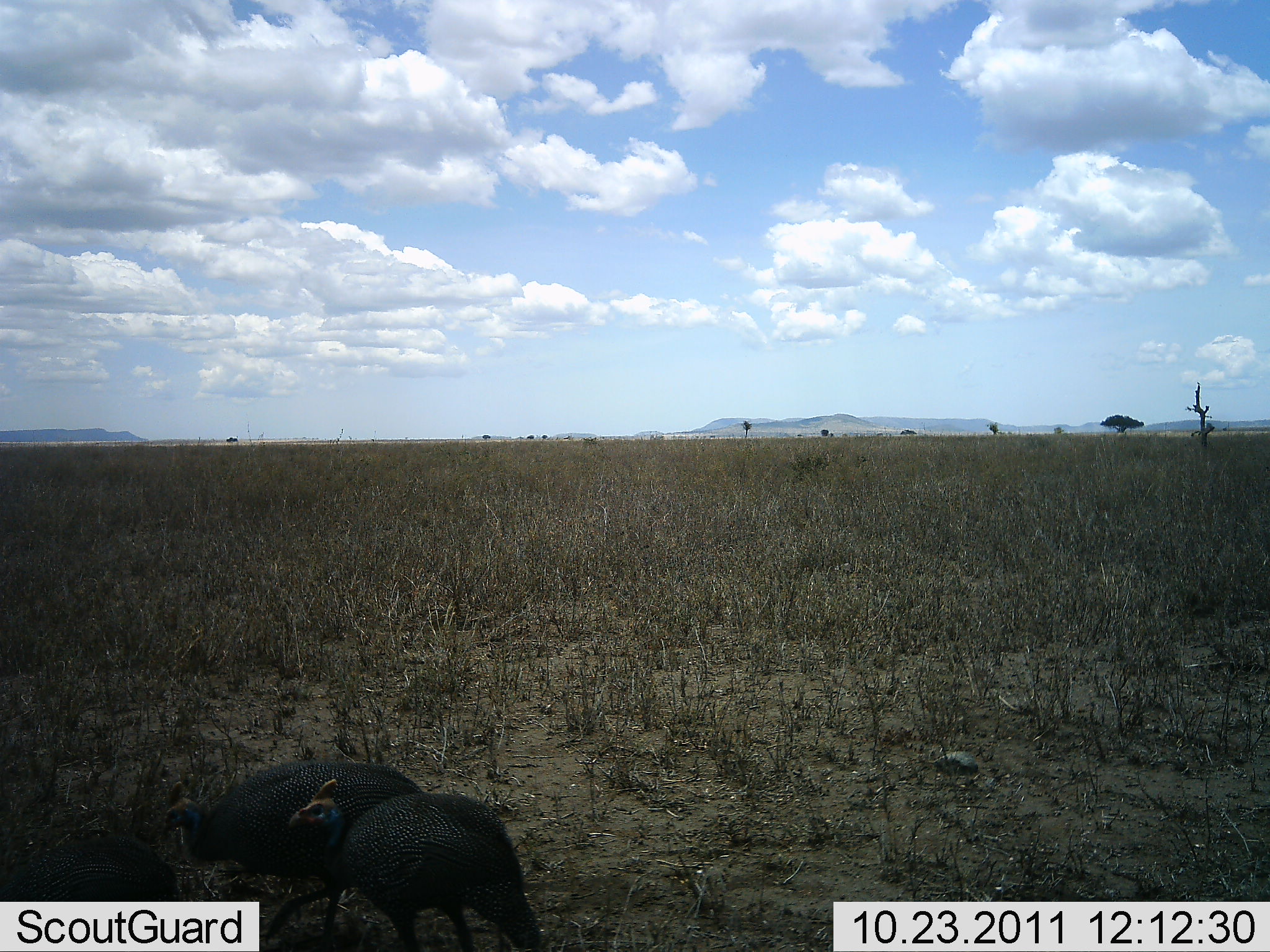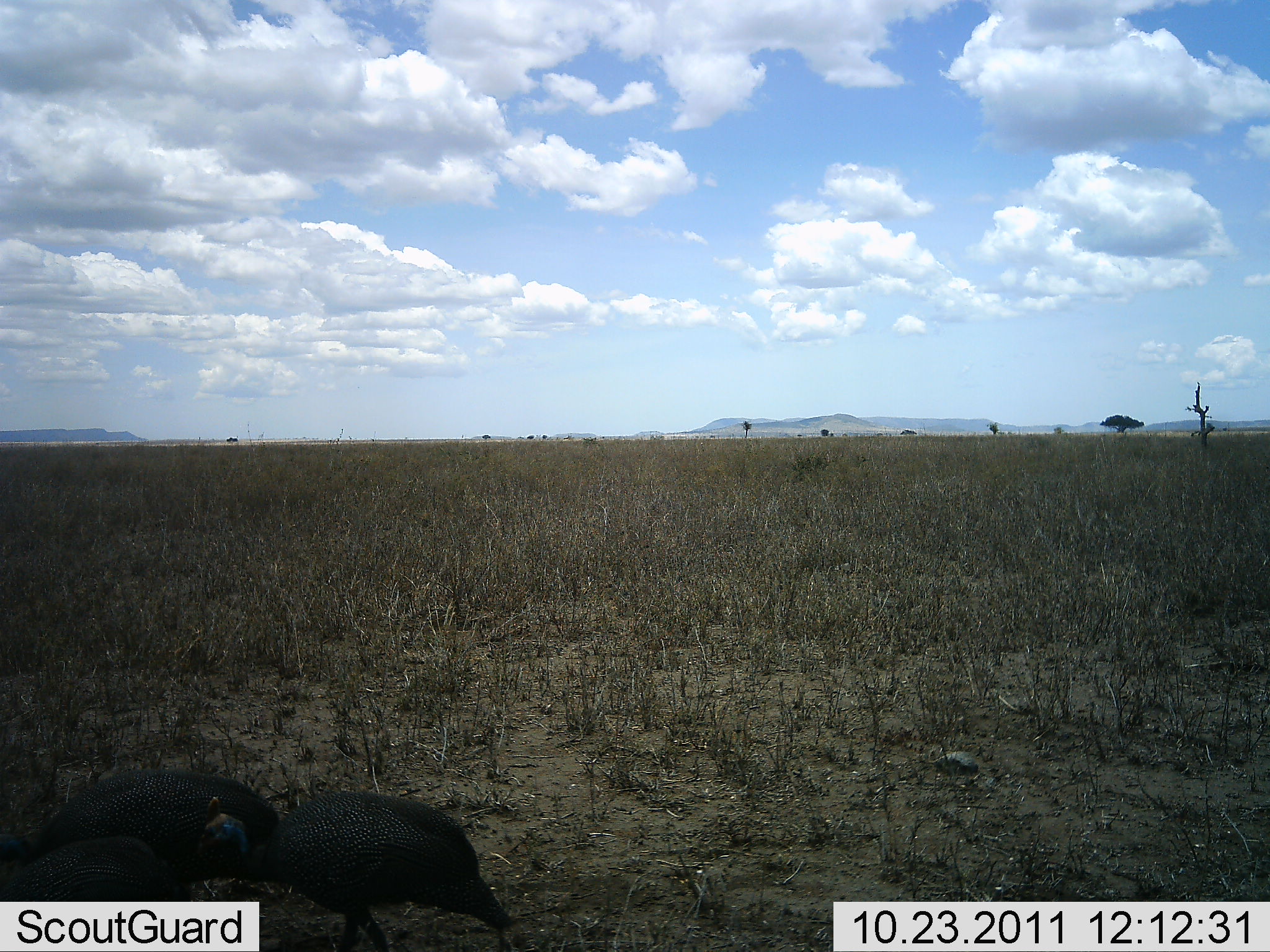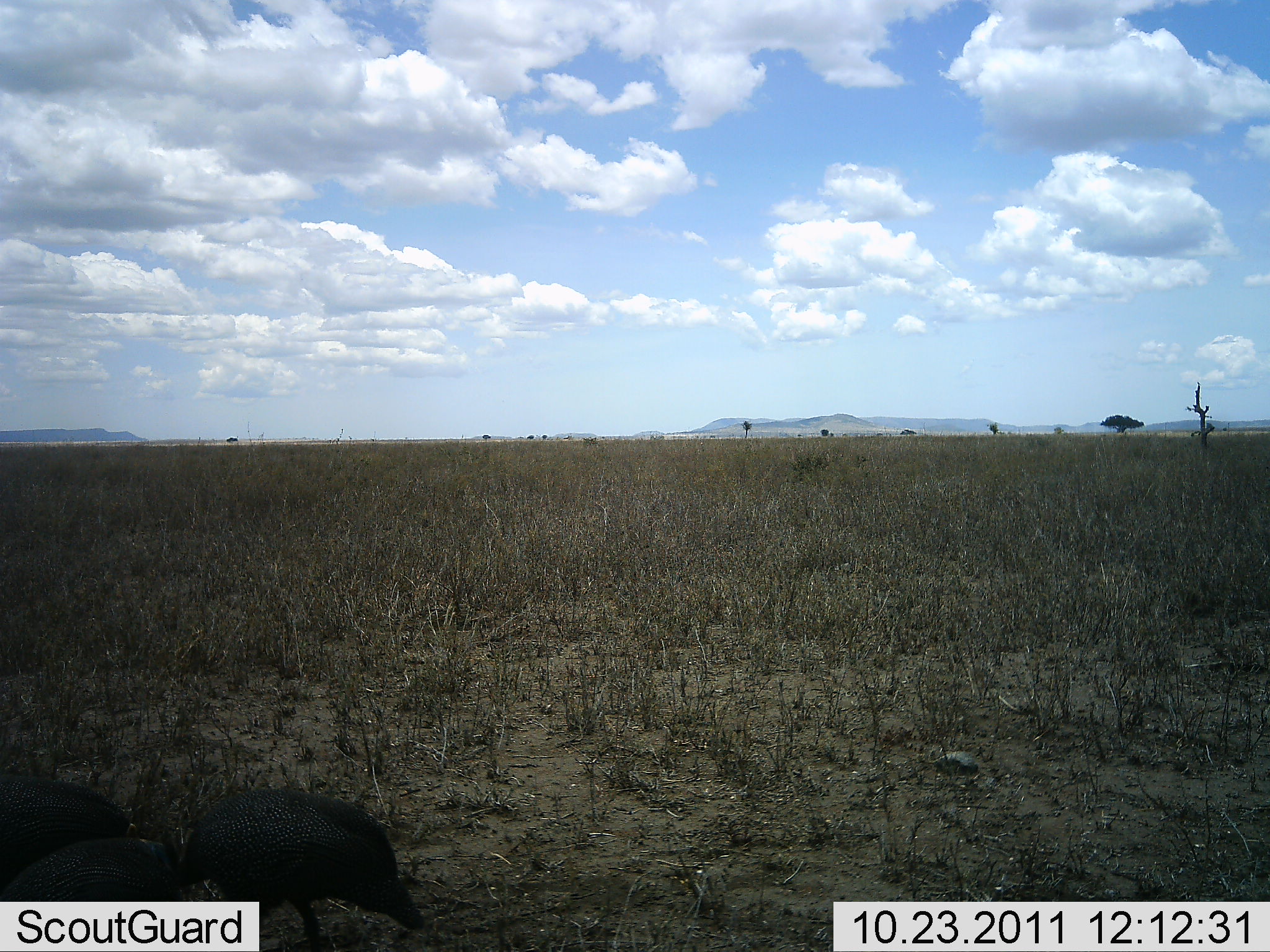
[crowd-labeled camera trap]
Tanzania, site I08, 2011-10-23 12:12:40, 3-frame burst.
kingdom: Animalia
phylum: Chordata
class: Aves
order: Galliformes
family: Numididae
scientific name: Numididae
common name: guinea fowl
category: guineafowl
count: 3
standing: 27%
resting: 0%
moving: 64%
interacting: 9%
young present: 0%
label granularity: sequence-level